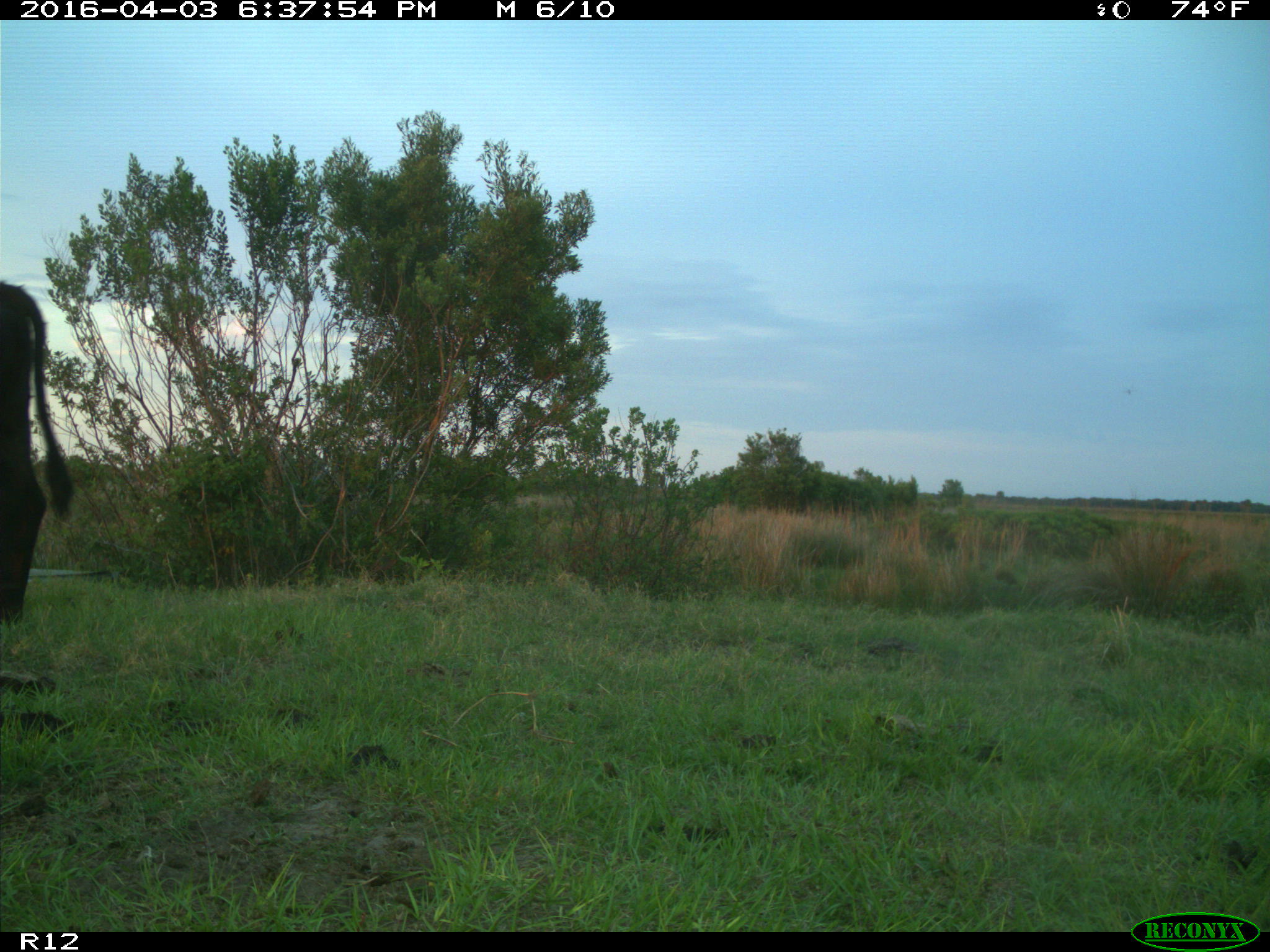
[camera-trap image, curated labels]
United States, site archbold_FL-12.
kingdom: Animalia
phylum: Chordata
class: Mammalia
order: Artiodactyla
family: Bovidae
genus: Bos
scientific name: Bos taurus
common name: domestic cow